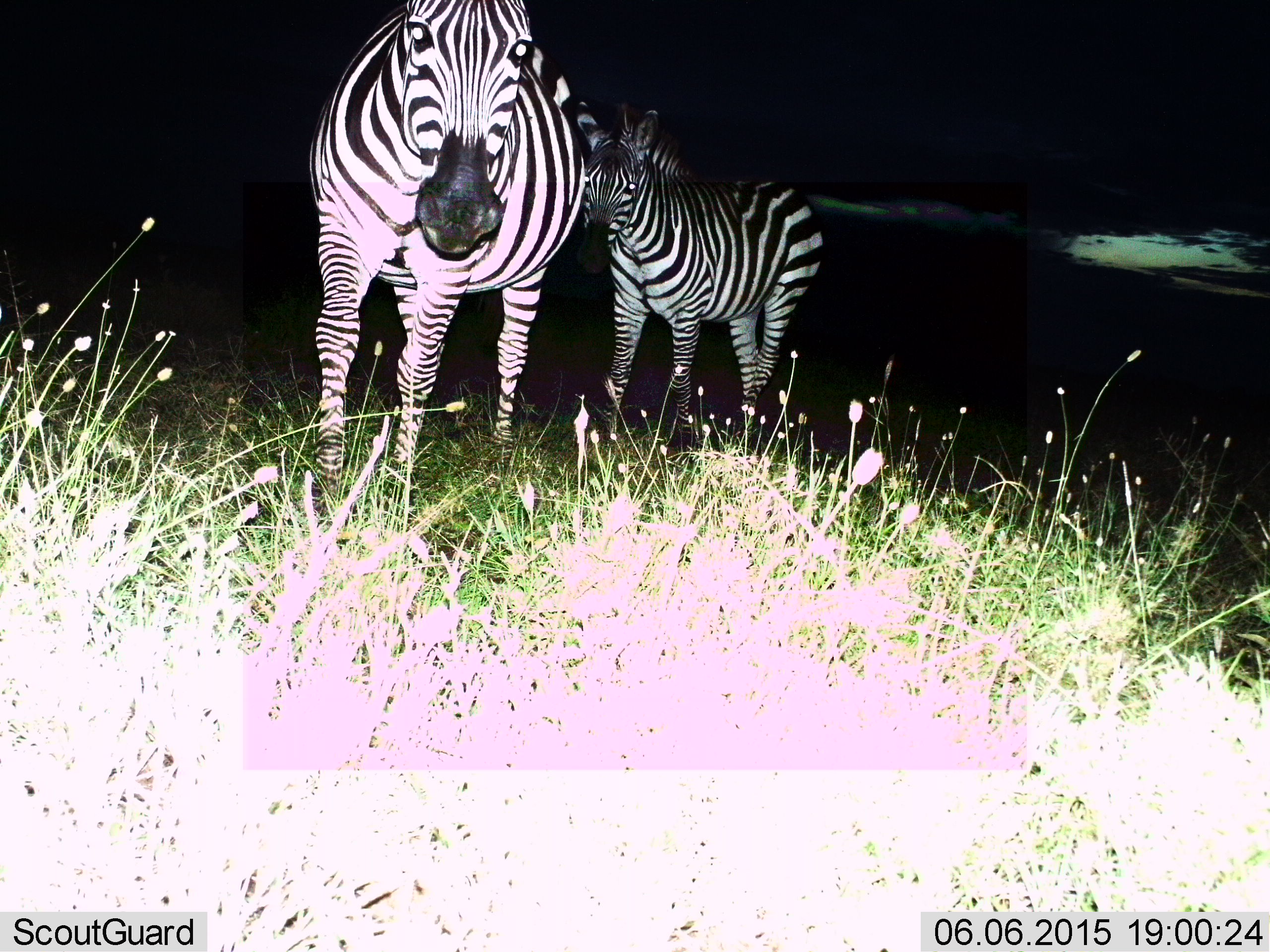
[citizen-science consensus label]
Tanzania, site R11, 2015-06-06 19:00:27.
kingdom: Animalia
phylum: Chordata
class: Mammalia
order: Perissodactyla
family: Equidae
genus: Equus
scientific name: Equus quagga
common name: plains zebra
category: zebra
Zebra (plains zebra) (Equus quagga), count 2. Behavior (volunteer vote fractions): standing 80%, resting 0%, moving 30%, interacting 0%. Young present (vote fraction): 10%. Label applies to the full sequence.